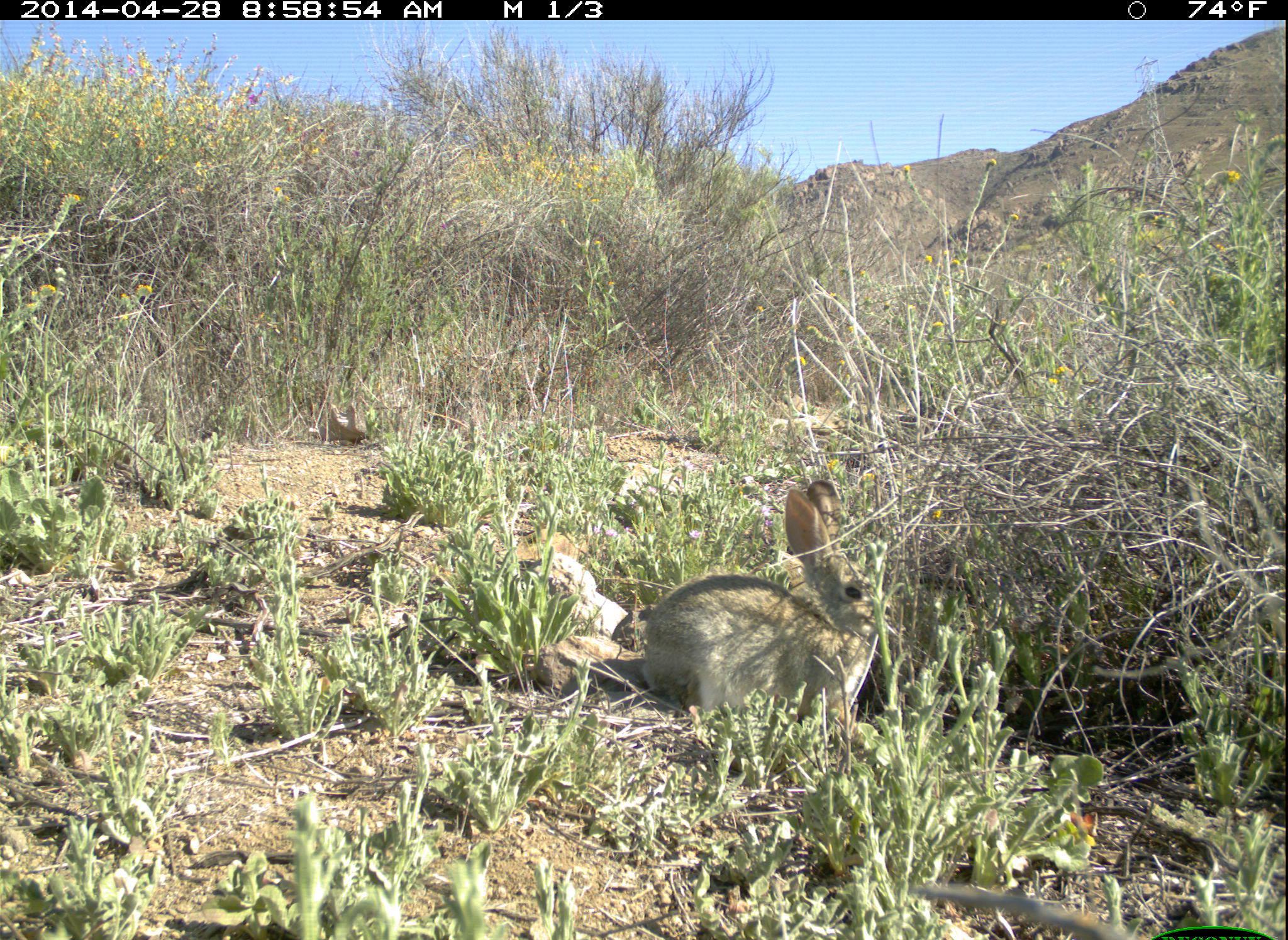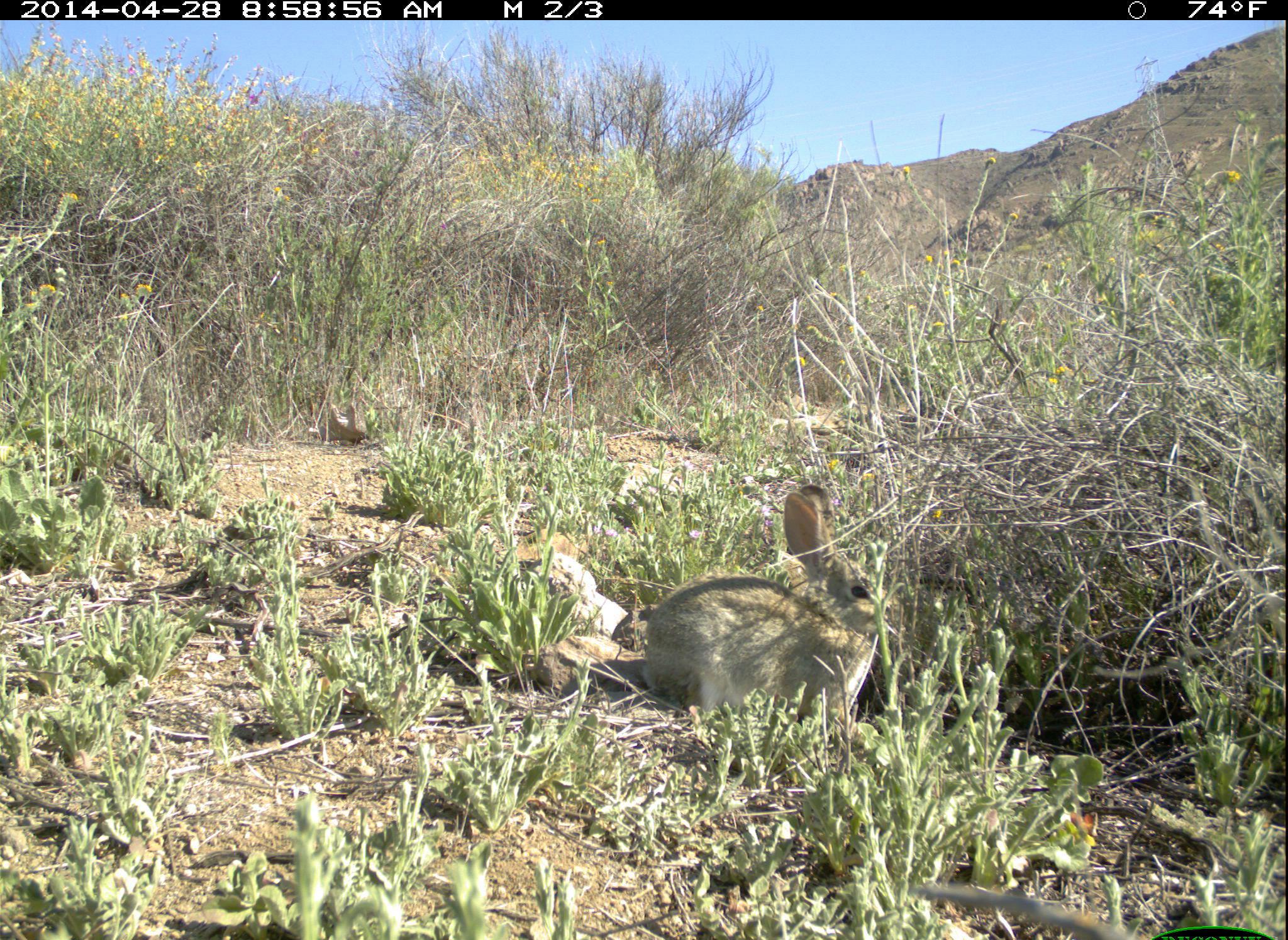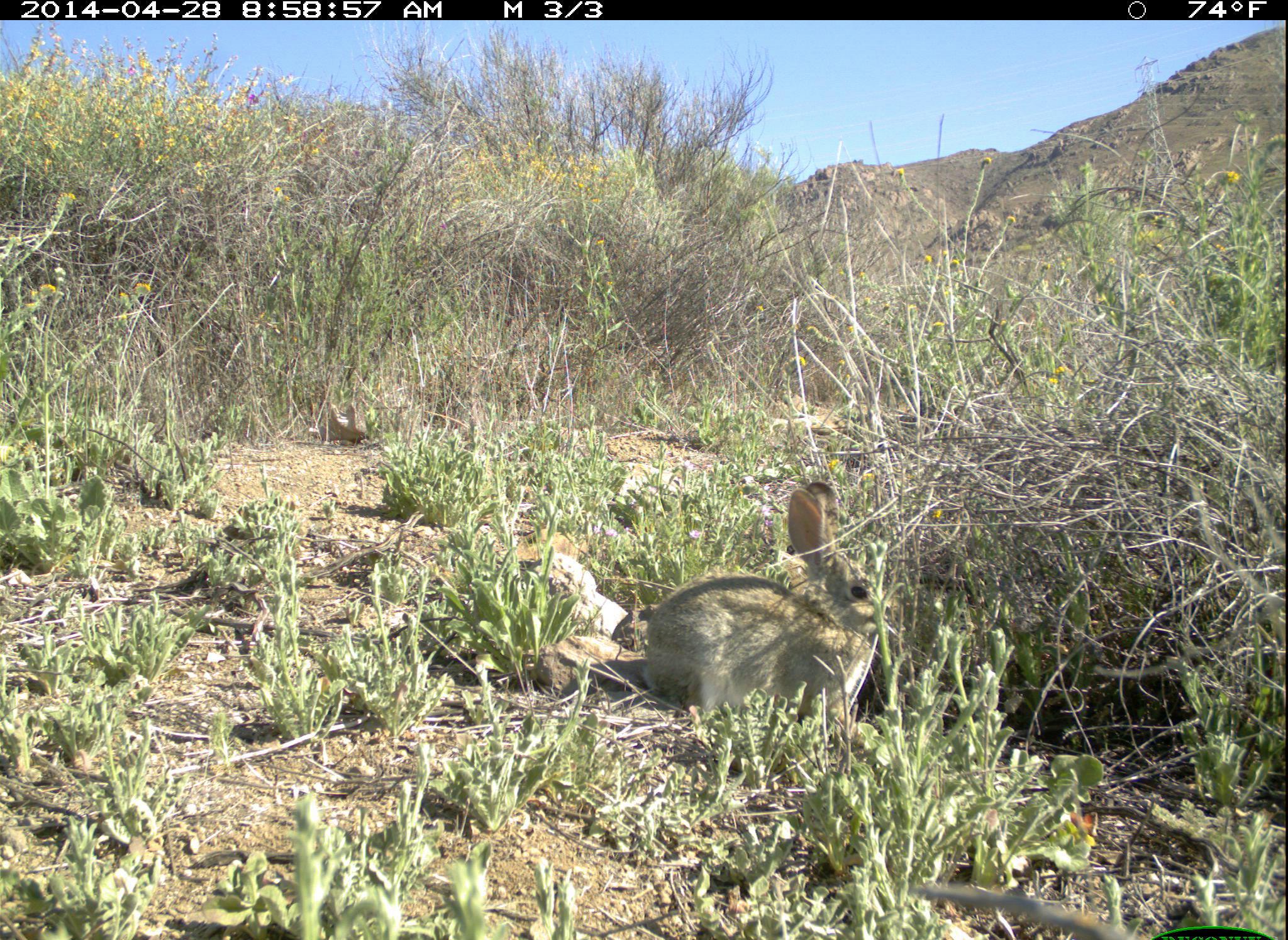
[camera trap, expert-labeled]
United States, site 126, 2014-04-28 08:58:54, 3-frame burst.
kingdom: Animalia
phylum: Chordata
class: Mammalia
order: Lagomorpha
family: Leporidae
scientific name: Leporidae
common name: rabbits and hares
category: rabbit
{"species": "rabbit (rabbits and hares) (Leporidae)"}